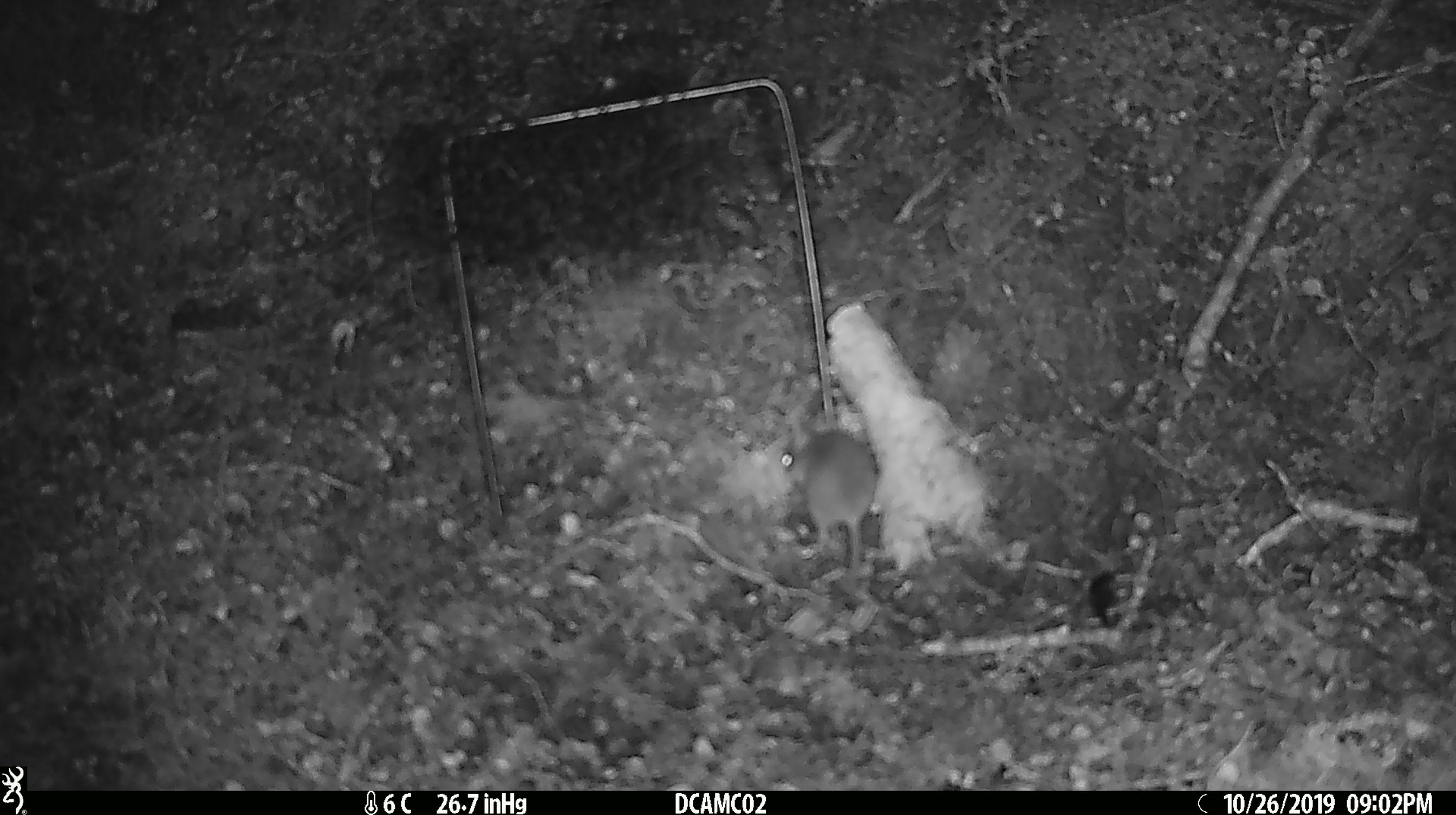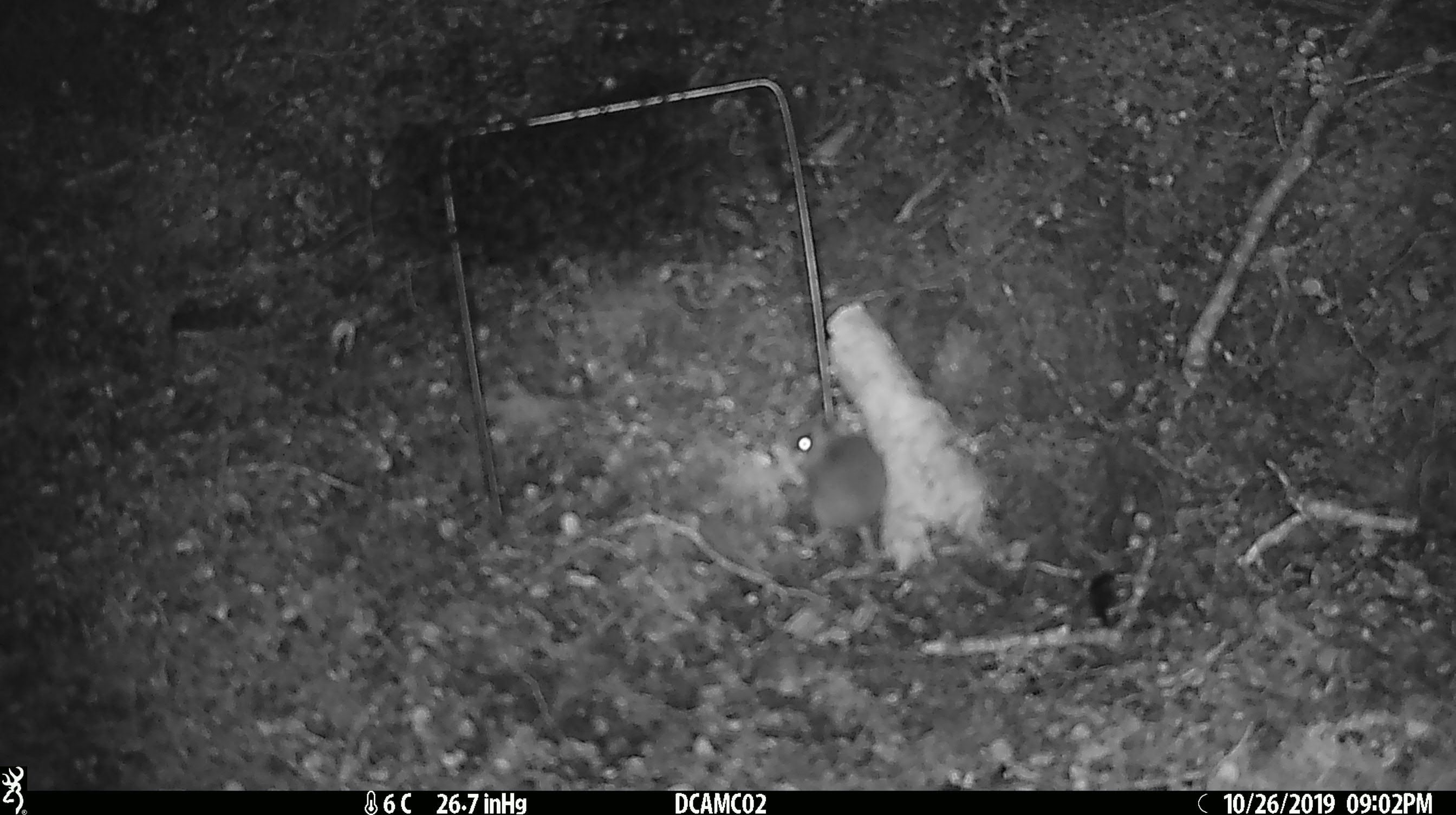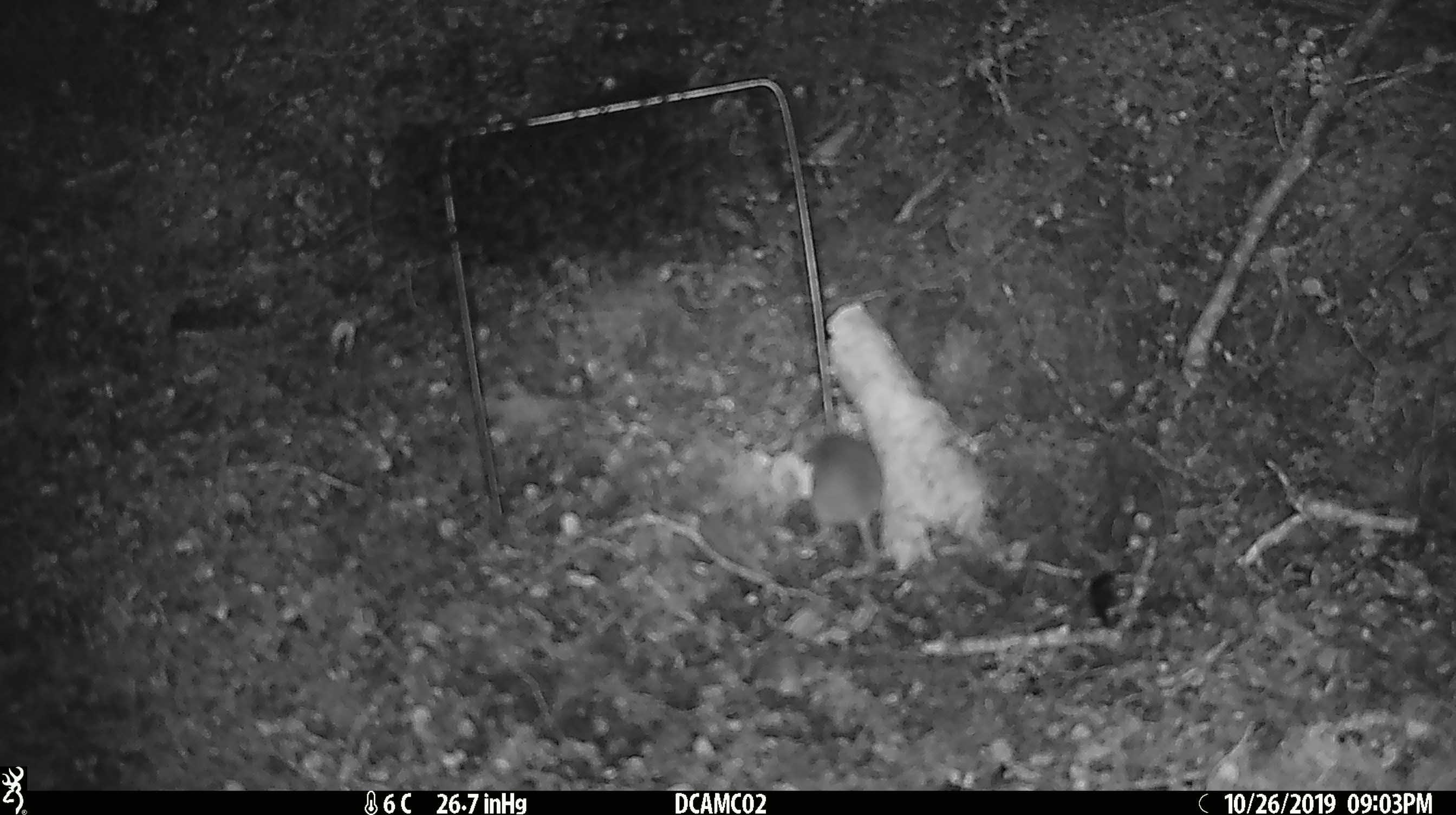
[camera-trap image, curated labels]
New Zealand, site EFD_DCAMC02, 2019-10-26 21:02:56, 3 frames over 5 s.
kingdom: Animalia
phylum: Chordata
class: Mammalia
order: Rodentia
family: Muridae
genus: Mus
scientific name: Mus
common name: mouse